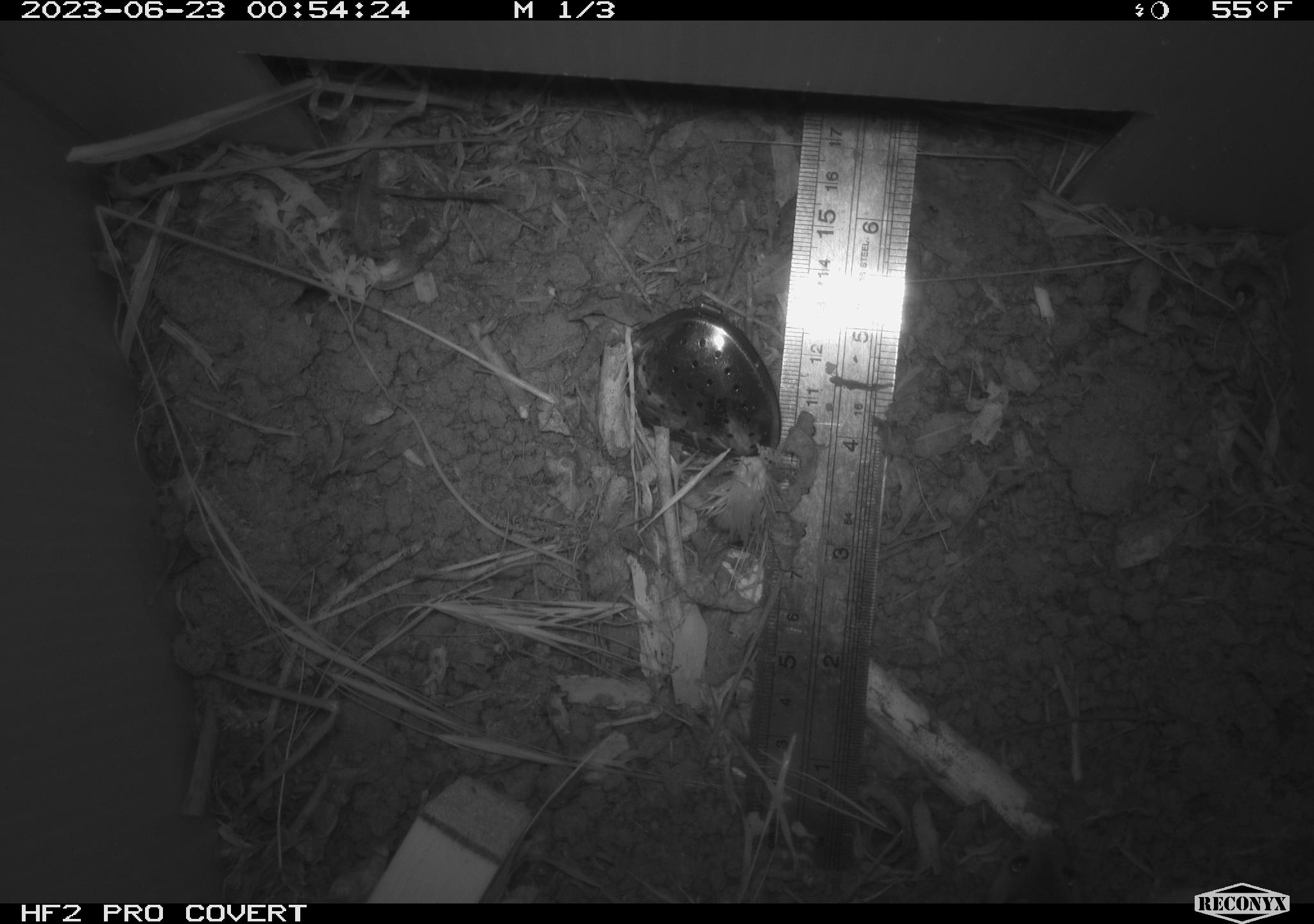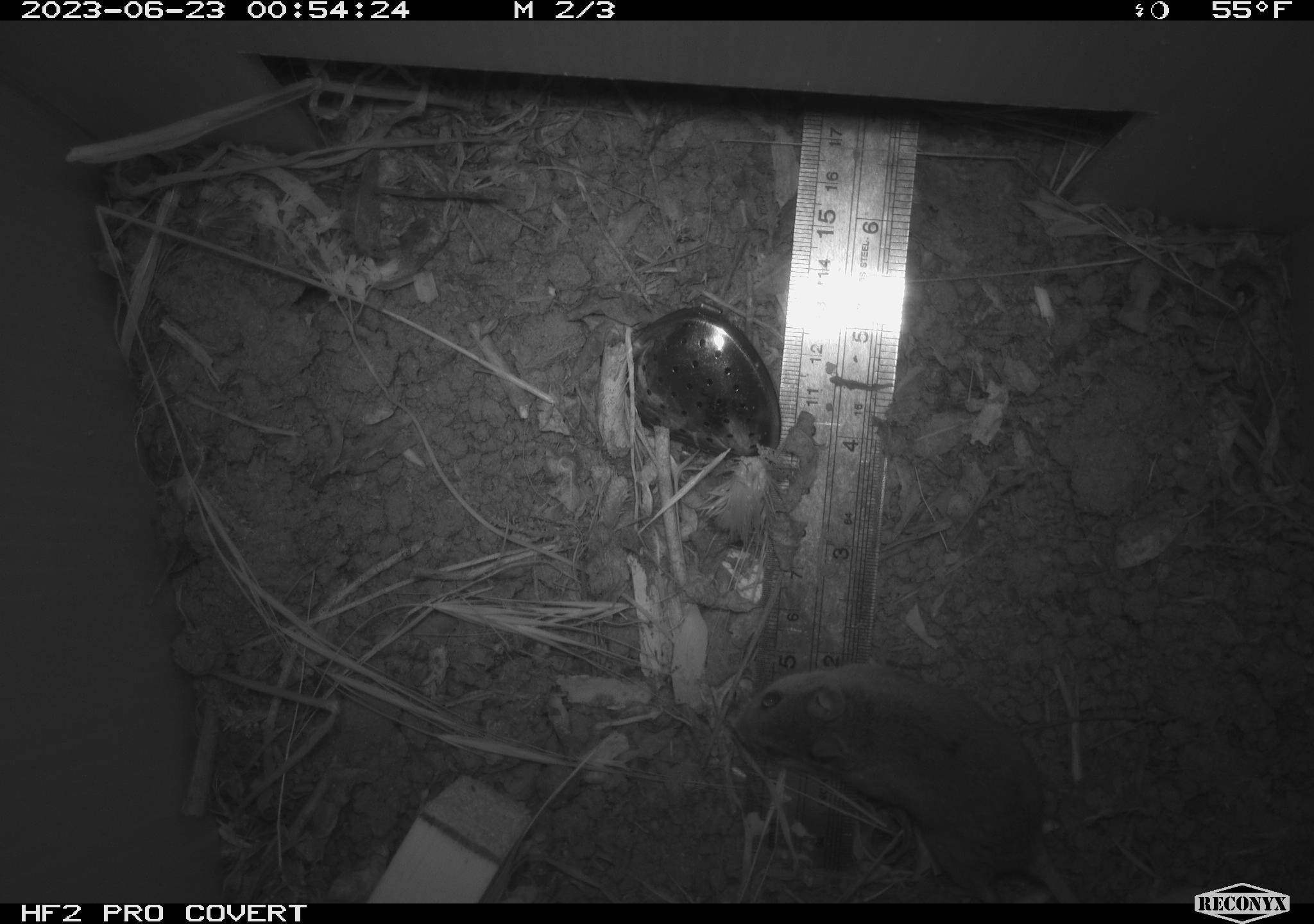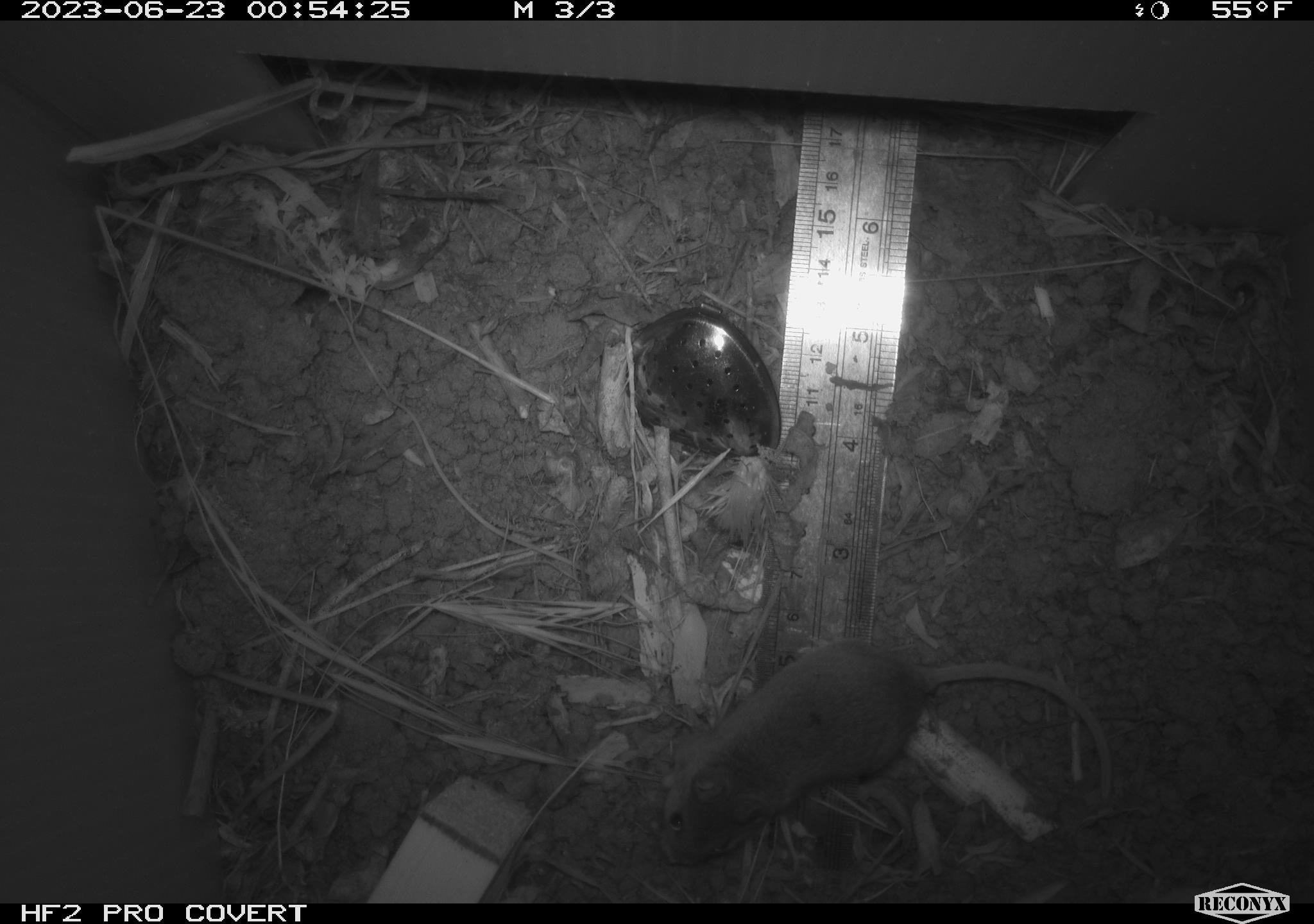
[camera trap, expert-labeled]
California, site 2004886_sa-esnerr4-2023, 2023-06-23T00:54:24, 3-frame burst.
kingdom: Animalia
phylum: Chordata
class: Mammalia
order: Rodentia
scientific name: Rodentia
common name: mouse species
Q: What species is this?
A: Mouse species (Rodentia).